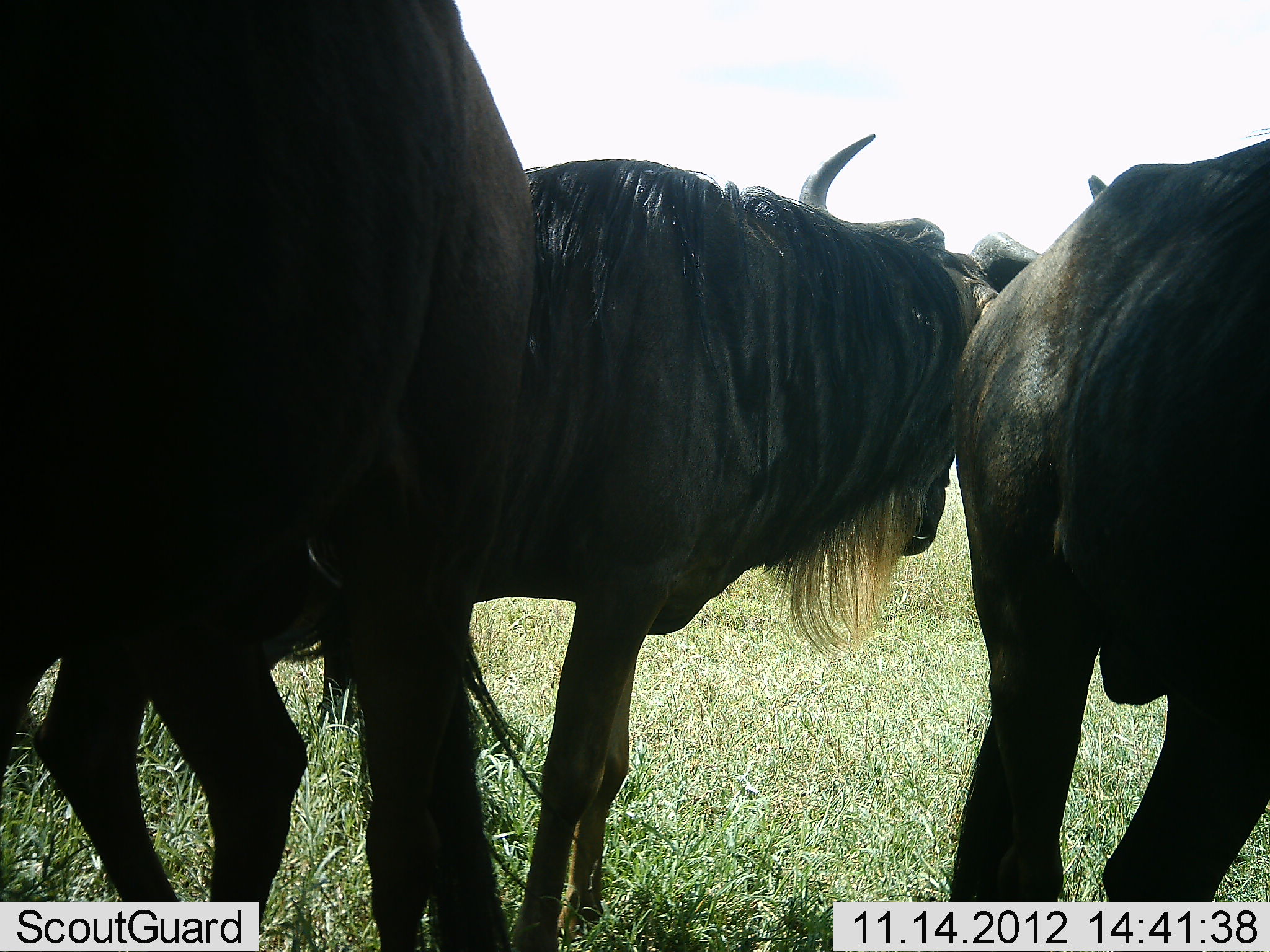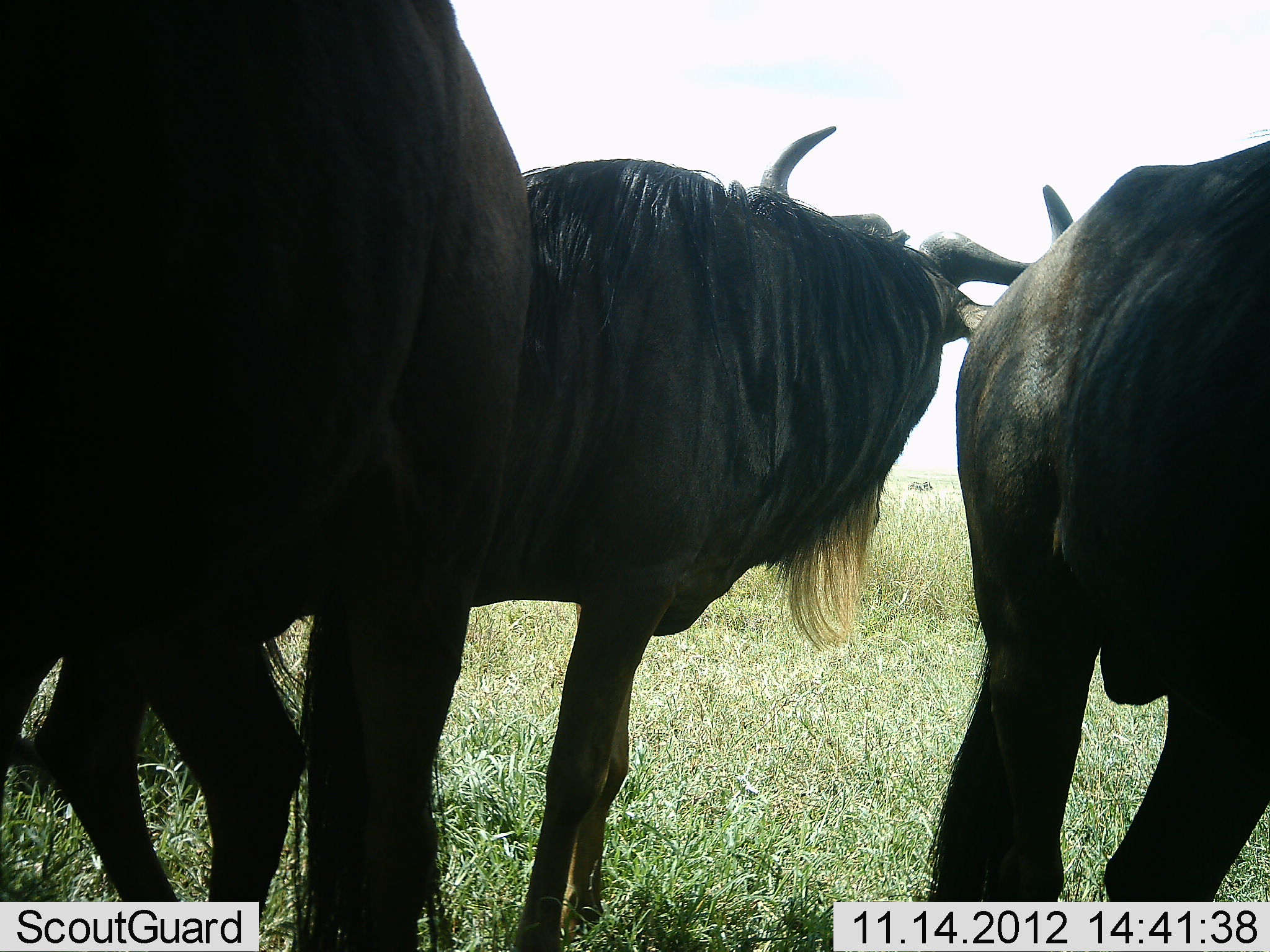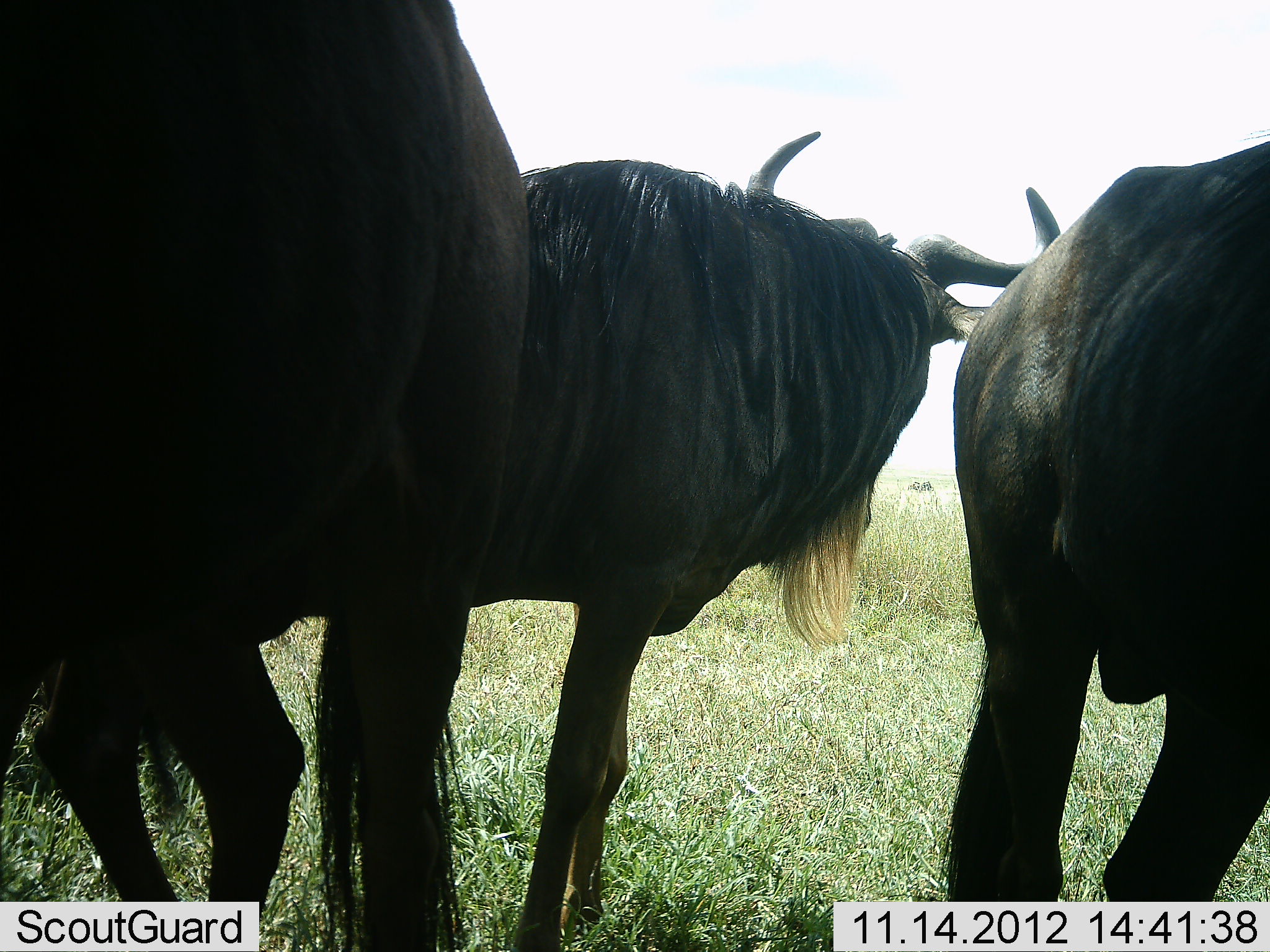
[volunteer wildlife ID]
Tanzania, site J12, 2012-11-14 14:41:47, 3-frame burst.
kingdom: Animalia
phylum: Chordata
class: Mammalia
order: Artiodactyla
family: Bovidae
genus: Connochaetes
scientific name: Connochaetes taurinus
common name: blue wildebeest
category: wildebeest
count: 3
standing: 100%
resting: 0%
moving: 0%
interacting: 0%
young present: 0%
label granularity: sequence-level